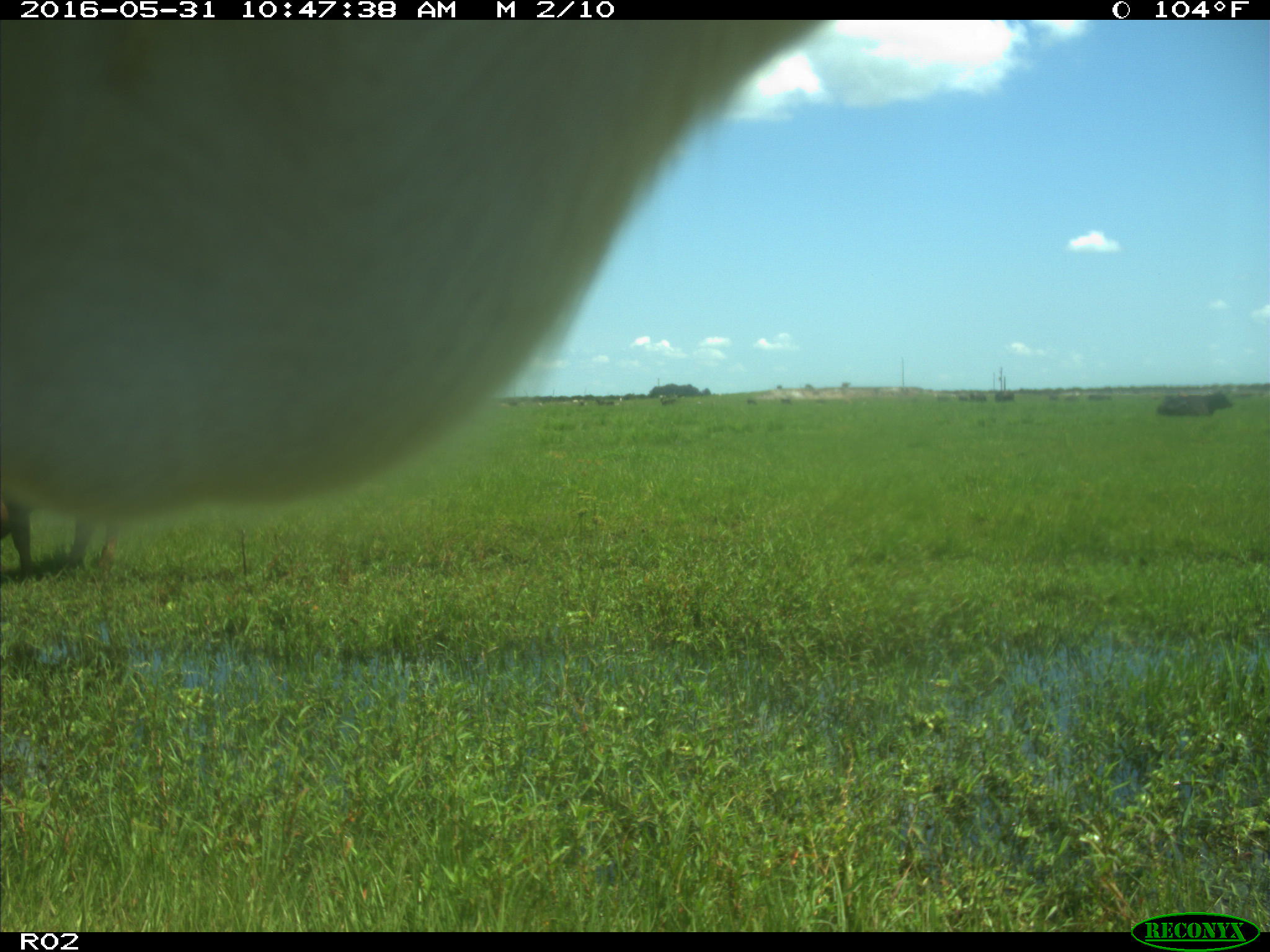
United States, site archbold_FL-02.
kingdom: Animalia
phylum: Chordata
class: Mammalia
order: Artiodactyla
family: Bovidae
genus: Bos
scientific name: Bos taurus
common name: domestic cow